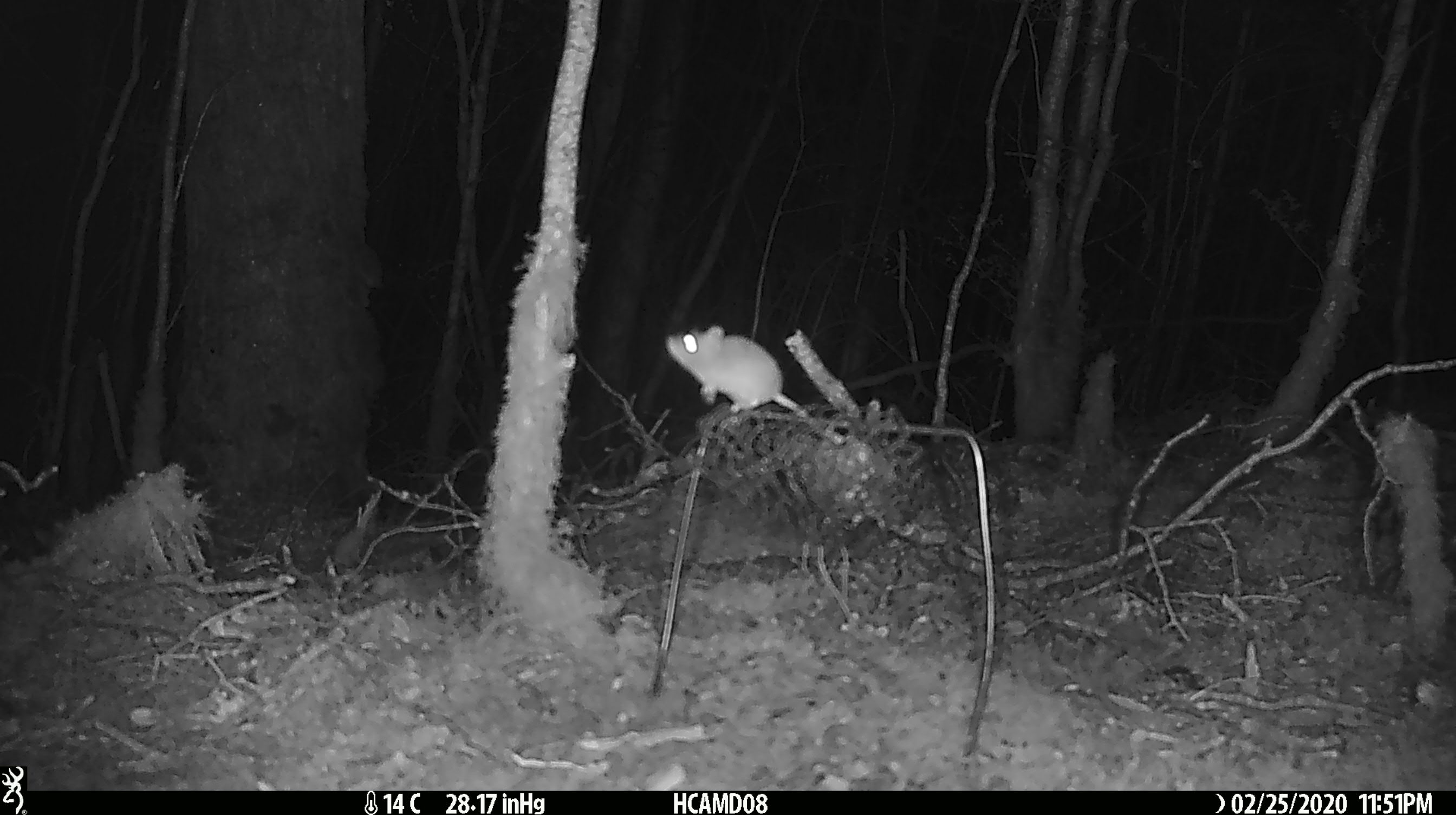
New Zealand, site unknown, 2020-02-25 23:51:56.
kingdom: Animalia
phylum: Chordata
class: Mammalia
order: Rodentia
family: Muridae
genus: Mus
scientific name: Mus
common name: mouse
Mouse (Mus).